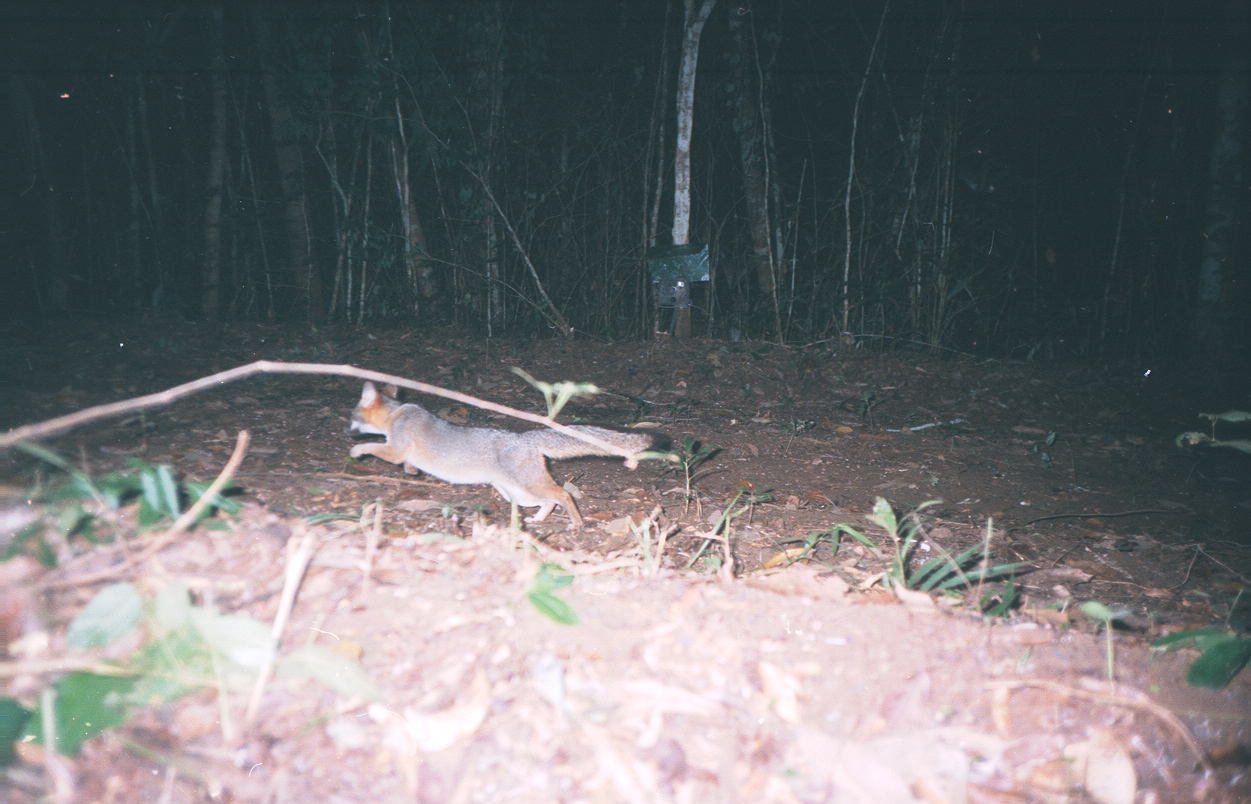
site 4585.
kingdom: Animalia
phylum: Chordata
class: Mammalia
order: Carnivora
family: Canidae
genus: Urocyon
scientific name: Urocyon cinereoargenteus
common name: gray fox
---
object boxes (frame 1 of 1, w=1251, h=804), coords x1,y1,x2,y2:
urocyon cinereoargenteus: 341,381,674,532